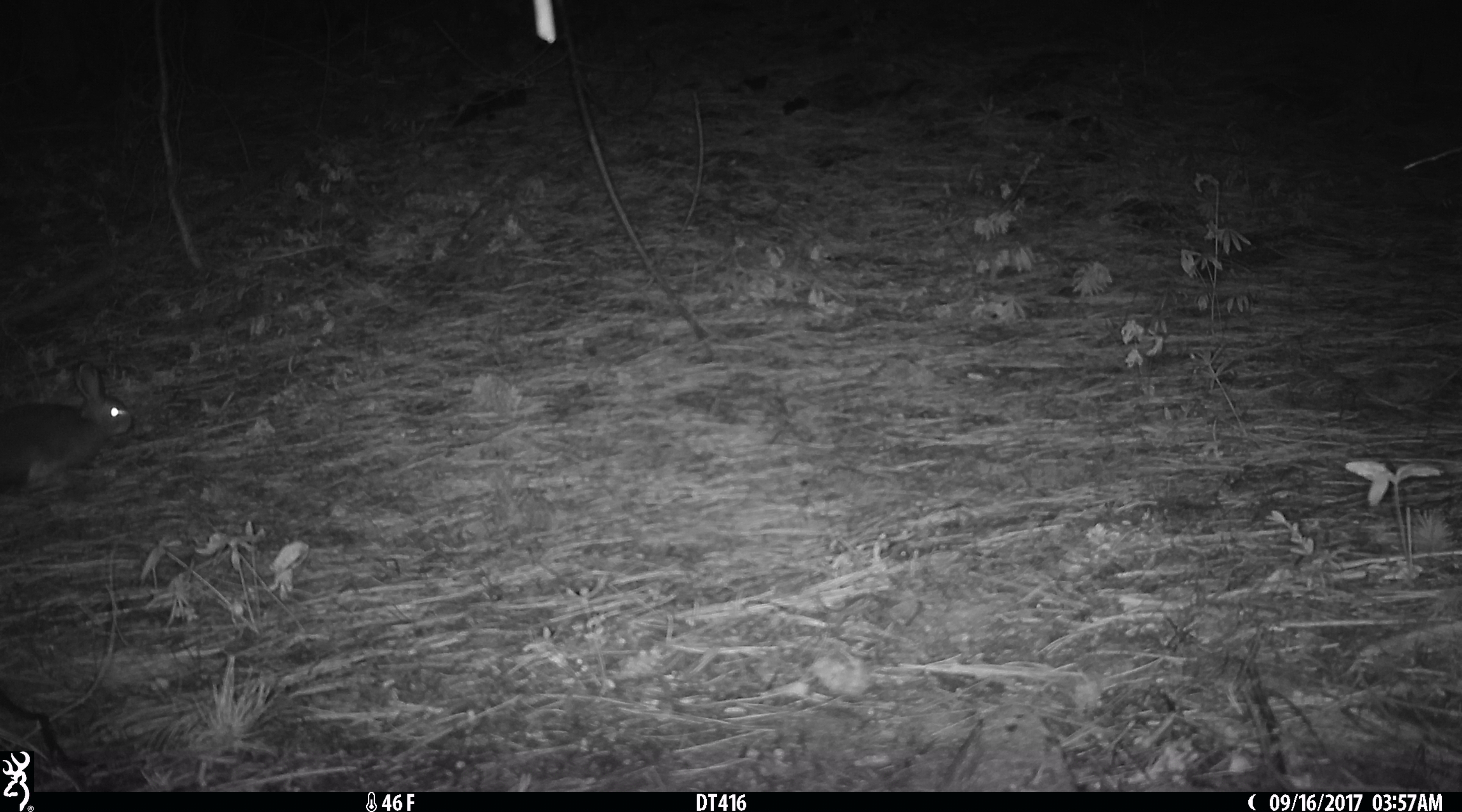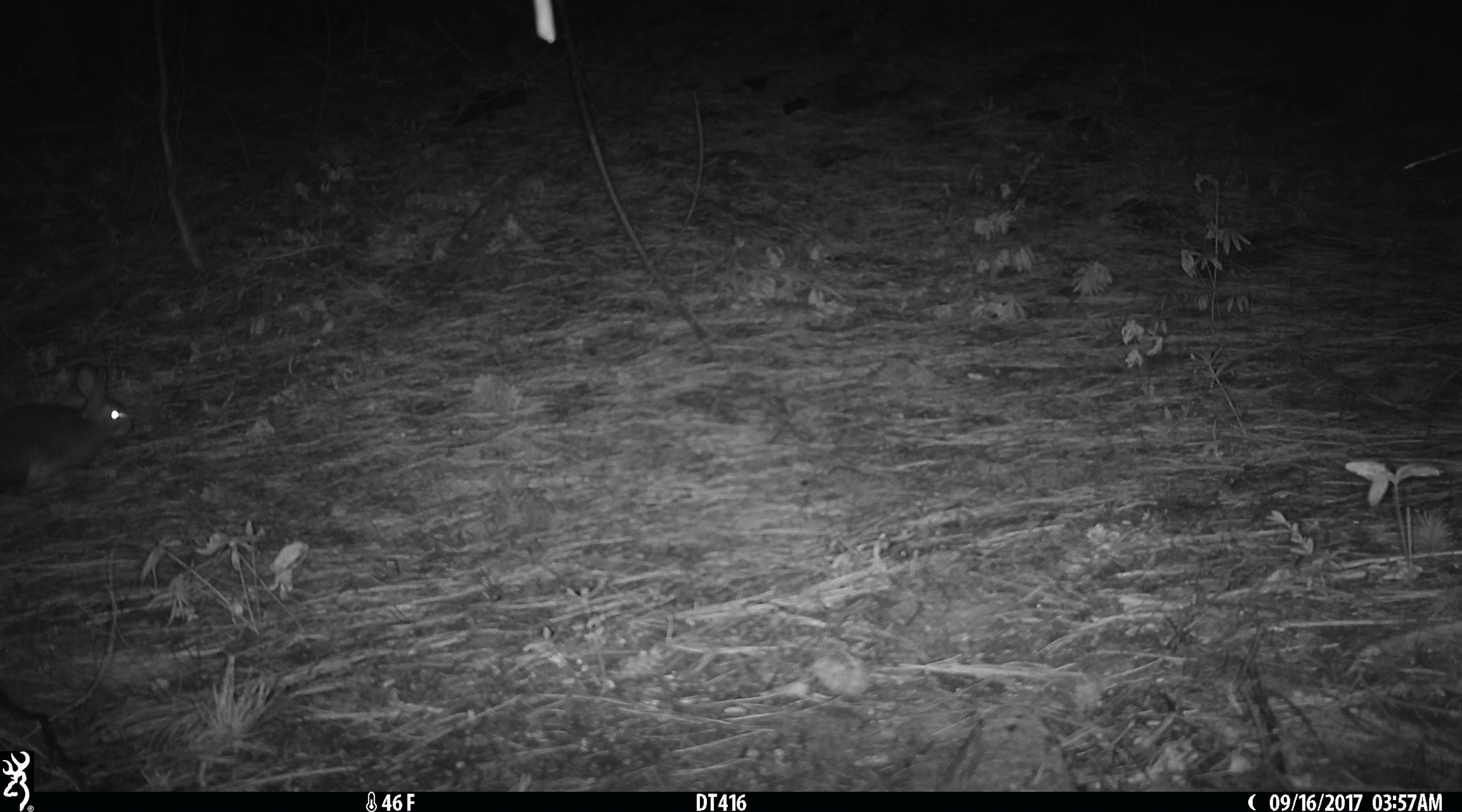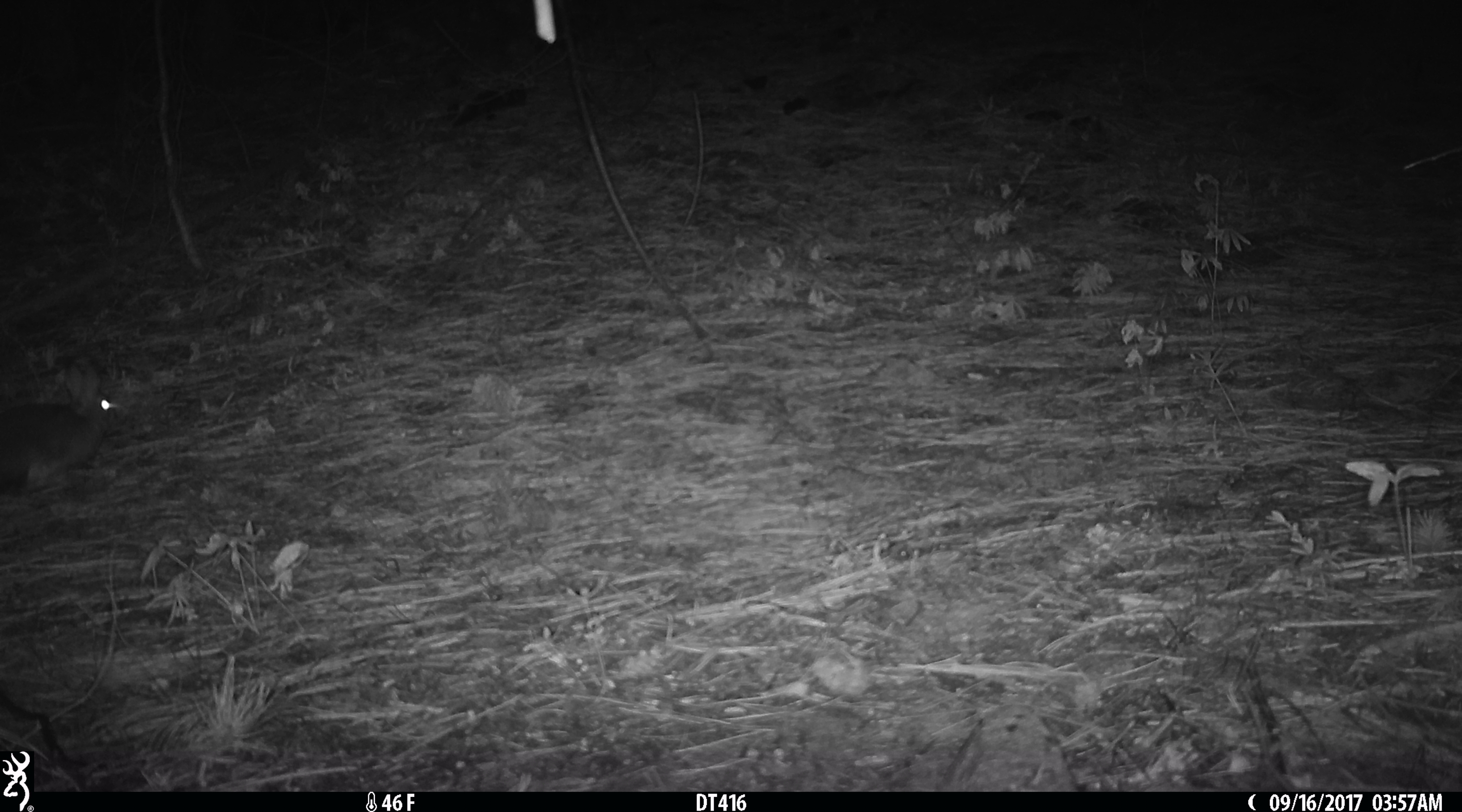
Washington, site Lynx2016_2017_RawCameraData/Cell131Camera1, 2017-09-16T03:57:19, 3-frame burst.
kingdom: Animalia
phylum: Chordata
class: Mammalia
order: Lagomorpha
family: Leporidae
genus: Lepus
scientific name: Lepus americanus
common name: snowshoe hare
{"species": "Lepus americanus (snowshoe hare)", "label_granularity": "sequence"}